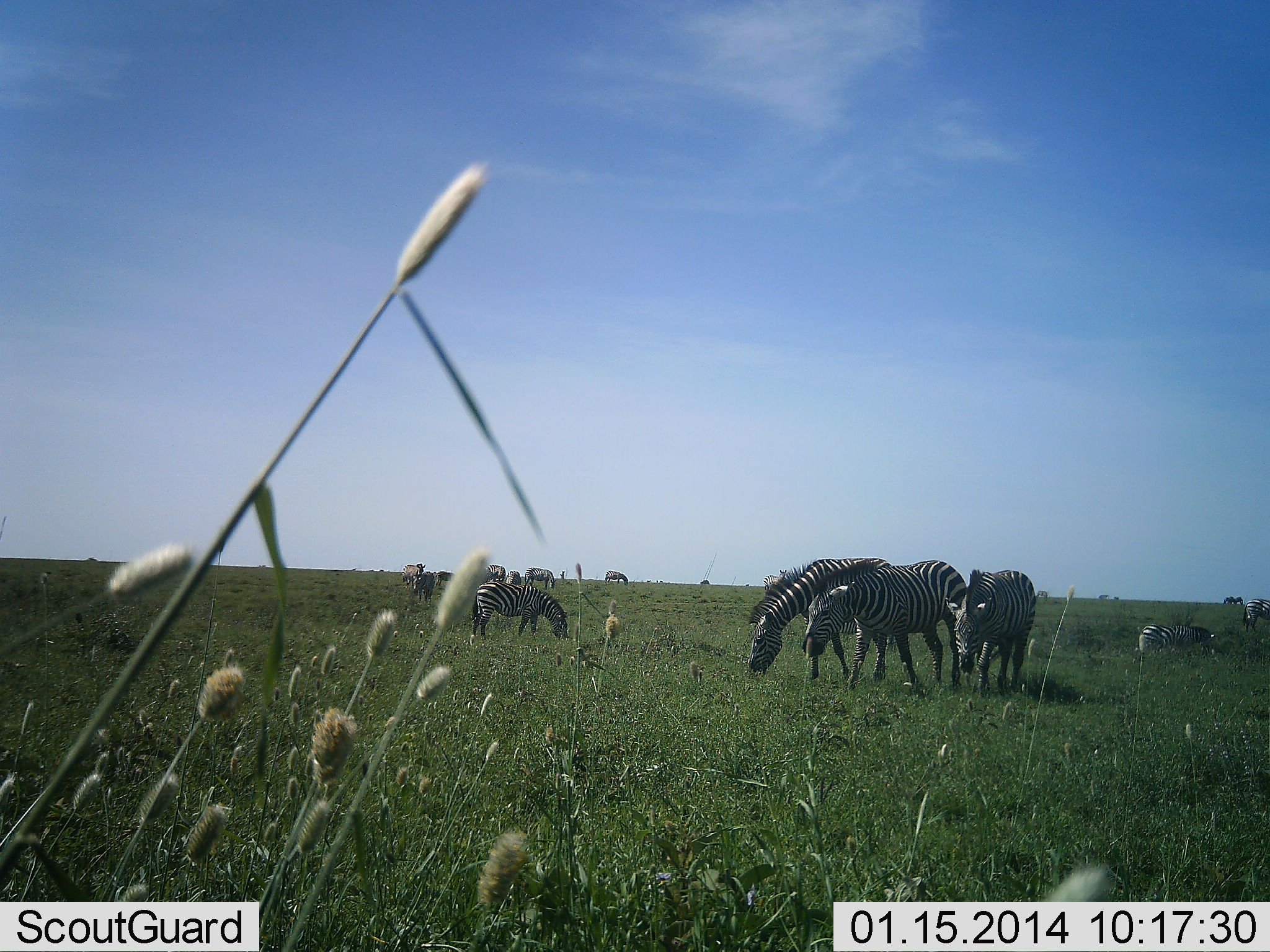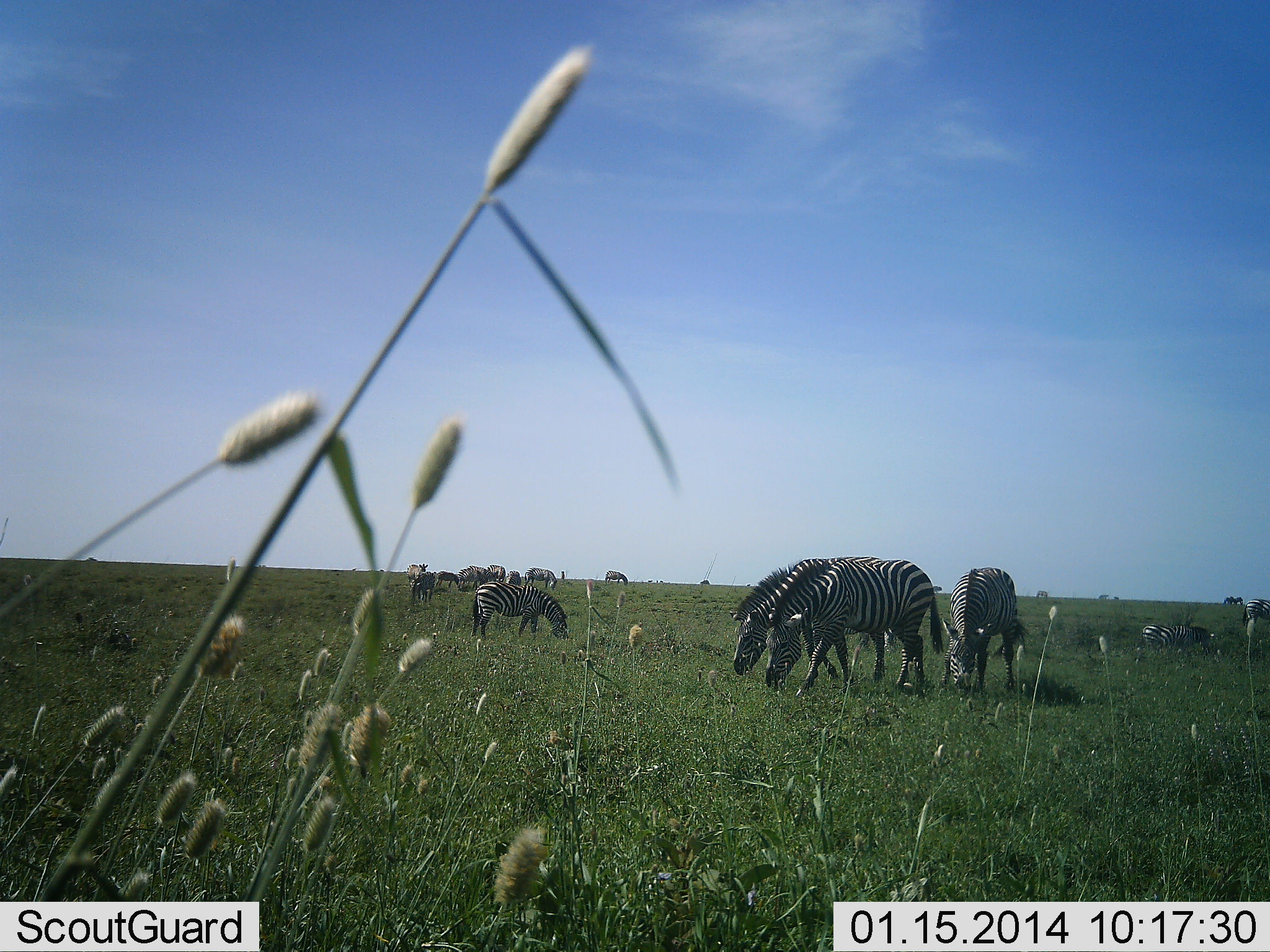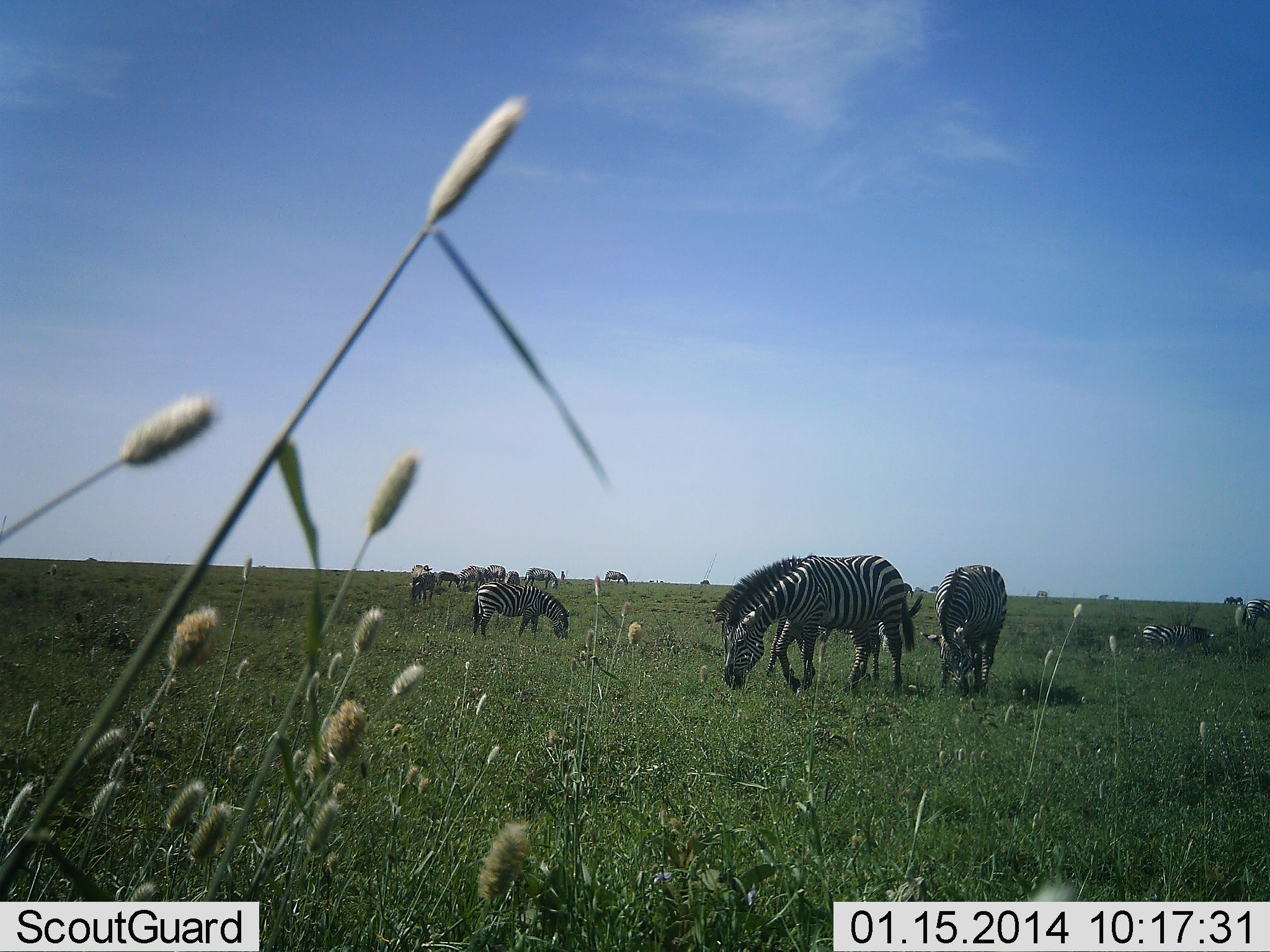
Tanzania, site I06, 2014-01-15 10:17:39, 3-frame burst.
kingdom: Animalia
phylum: Chordata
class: Mammalia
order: Perissodactyla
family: Equidae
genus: Equus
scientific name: Equus quagga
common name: plains zebra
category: zebra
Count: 11-50.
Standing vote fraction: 44%.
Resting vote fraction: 22%.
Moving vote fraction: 30%.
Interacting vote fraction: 0%.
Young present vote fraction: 0%.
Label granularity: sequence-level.